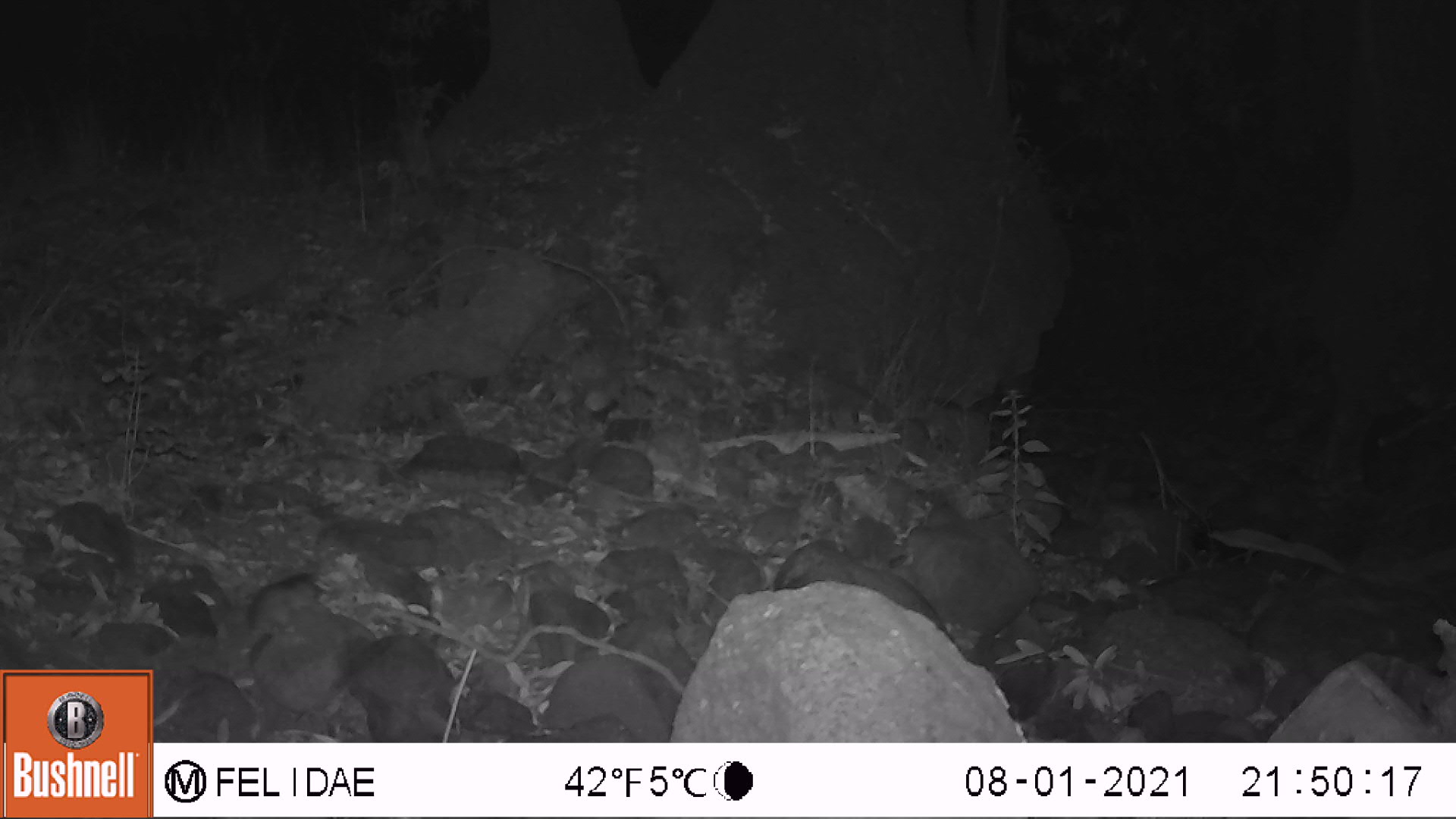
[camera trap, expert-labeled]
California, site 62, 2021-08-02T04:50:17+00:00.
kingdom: Animalia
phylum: Chordata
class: Mammalia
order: Rodentia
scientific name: Rodentia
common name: mouse or rat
Mouse or rat (Rodentia).